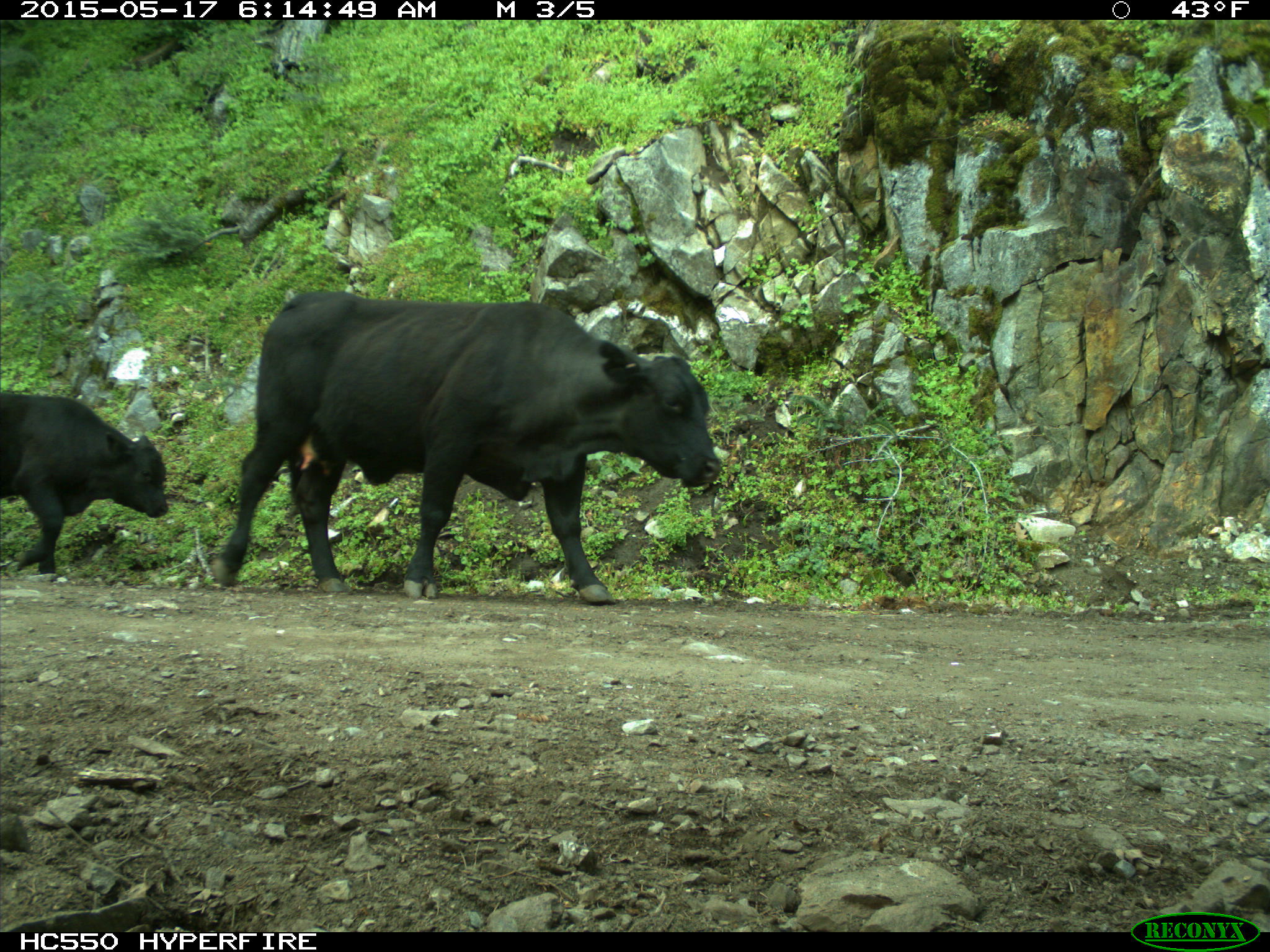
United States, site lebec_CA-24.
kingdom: Animalia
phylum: Chordata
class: Mammalia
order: Artiodactyla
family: Bovidae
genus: Bos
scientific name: Bos taurus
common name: domestic cow